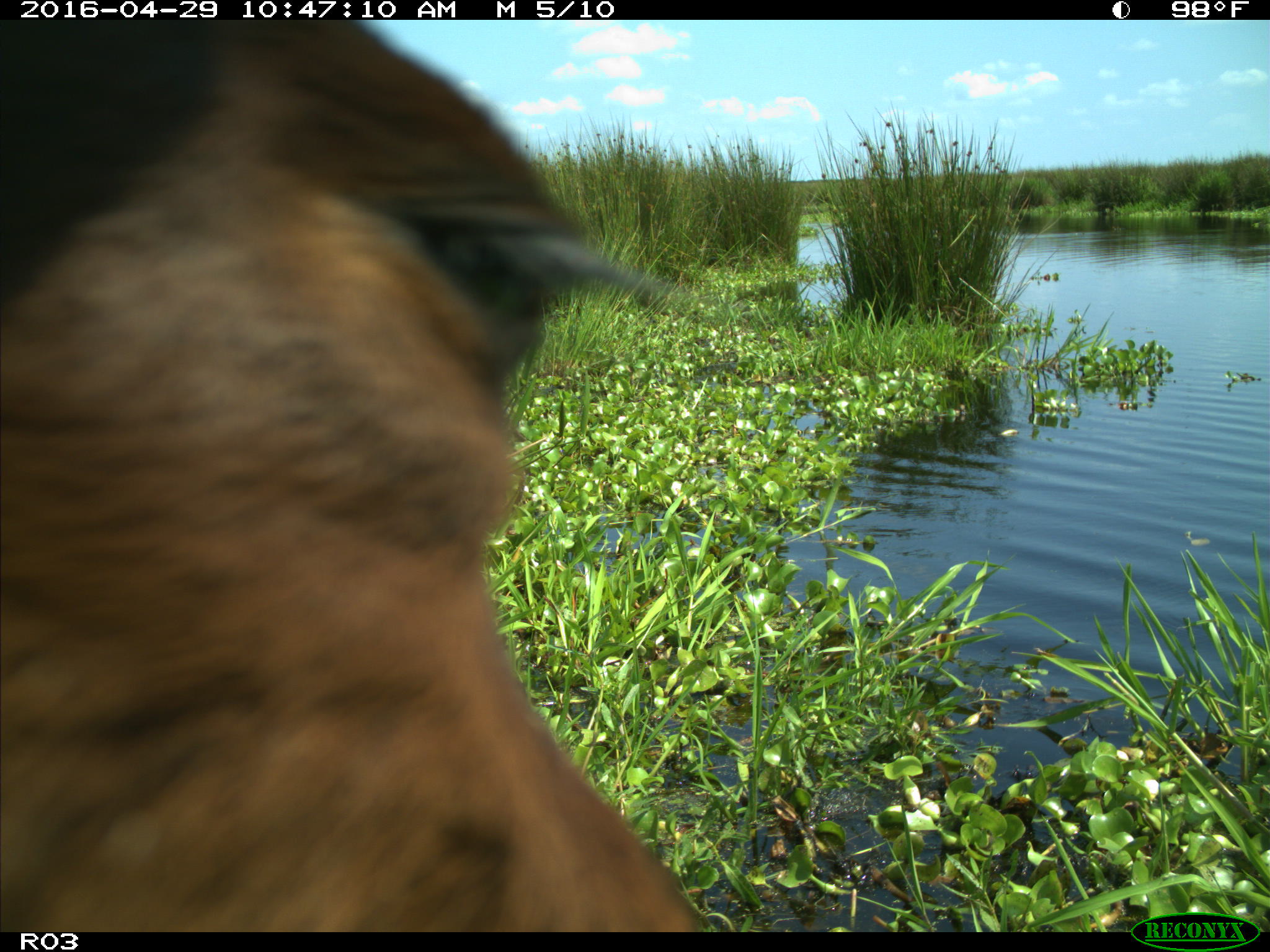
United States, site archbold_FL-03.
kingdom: Animalia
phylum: Chordata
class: Mammalia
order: Artiodactyla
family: Bovidae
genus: Bos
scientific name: Bos taurus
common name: domestic cow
Bos taurus (domestic cow).